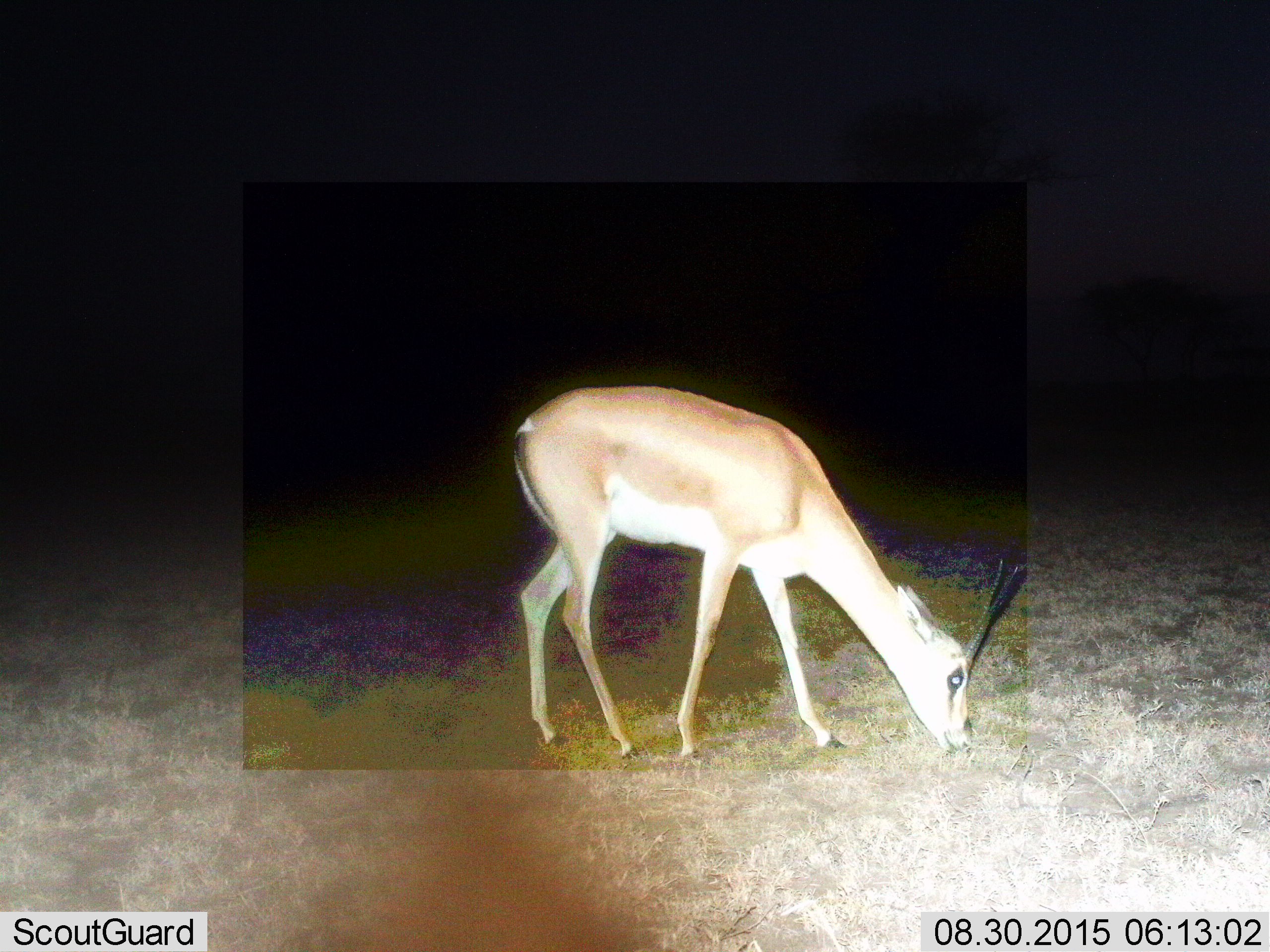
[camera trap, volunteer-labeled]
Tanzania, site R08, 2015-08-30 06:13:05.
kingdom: Animalia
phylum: Chordata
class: Mammalia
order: Artiodactyla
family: Bovidae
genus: Nanger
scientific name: Nanger granti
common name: grant's gazelle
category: gazellegrants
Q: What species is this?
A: Gazellegrants (grant's gazelle) (Nanger granti).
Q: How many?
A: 1.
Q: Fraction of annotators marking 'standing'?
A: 0%.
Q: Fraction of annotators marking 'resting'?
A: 0%.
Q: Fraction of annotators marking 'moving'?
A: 0%.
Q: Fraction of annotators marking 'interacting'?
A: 0%.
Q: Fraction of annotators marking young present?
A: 0%.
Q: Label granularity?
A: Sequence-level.